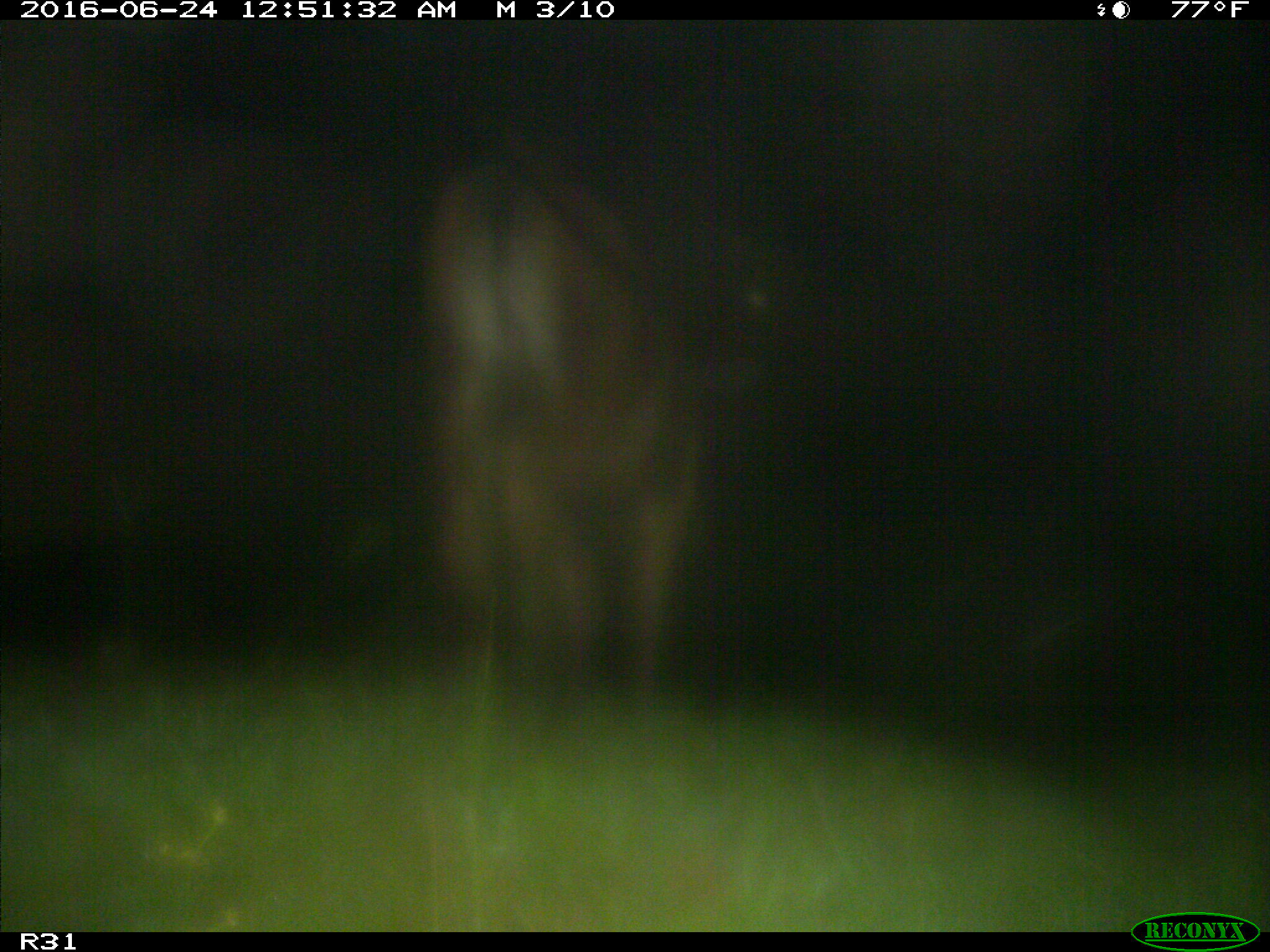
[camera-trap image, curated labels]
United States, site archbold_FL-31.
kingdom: Animalia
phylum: Chordata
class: Mammalia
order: Artiodactyla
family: Bovidae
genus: Bos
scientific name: Bos taurus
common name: domestic cow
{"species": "Bos taurus (domestic cow)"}